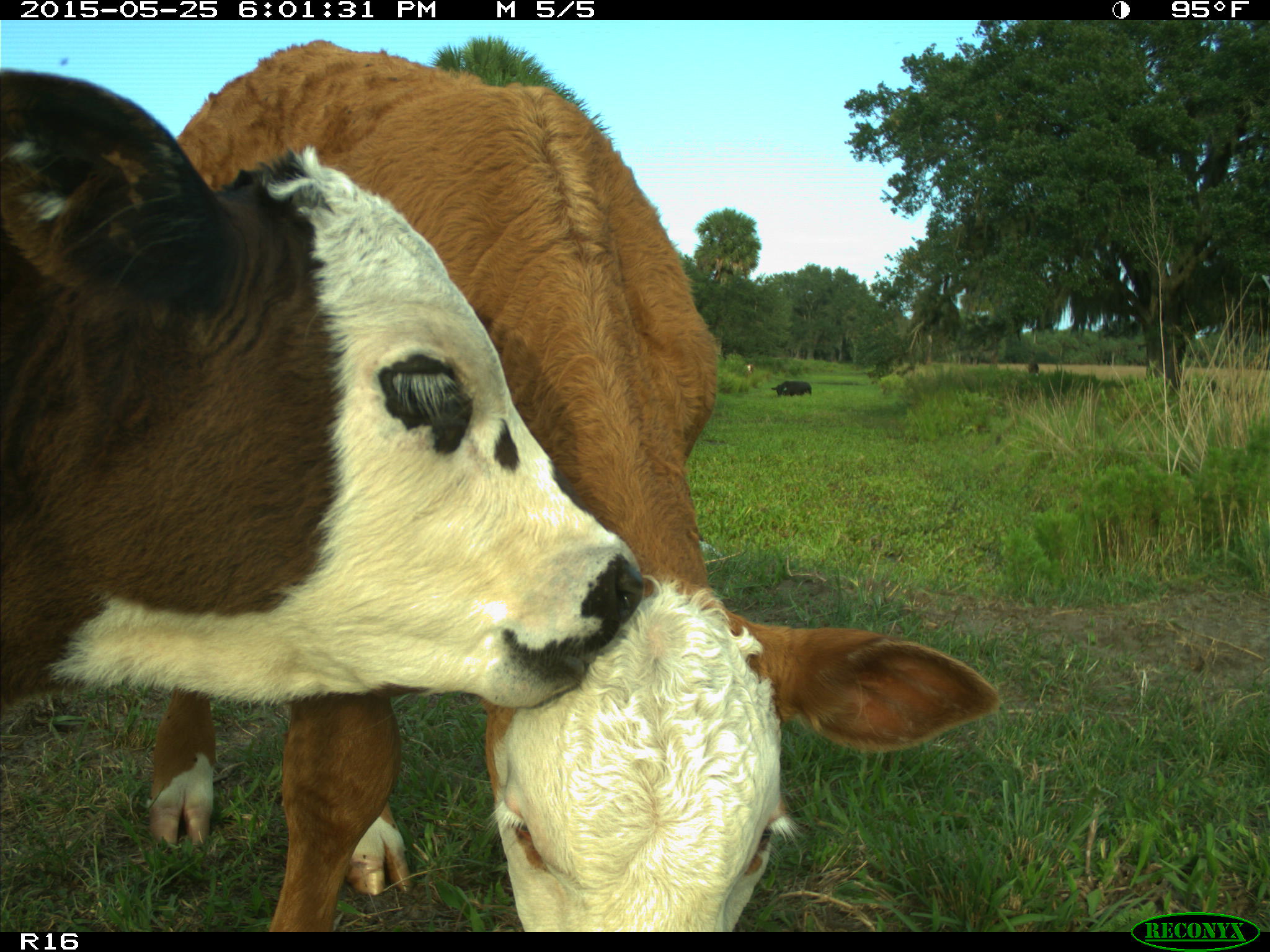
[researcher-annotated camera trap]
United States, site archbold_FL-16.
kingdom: Animalia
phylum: Chordata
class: Mammalia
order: Artiodactyla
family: Bovidae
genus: Bos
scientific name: Bos taurus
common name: domestic cow